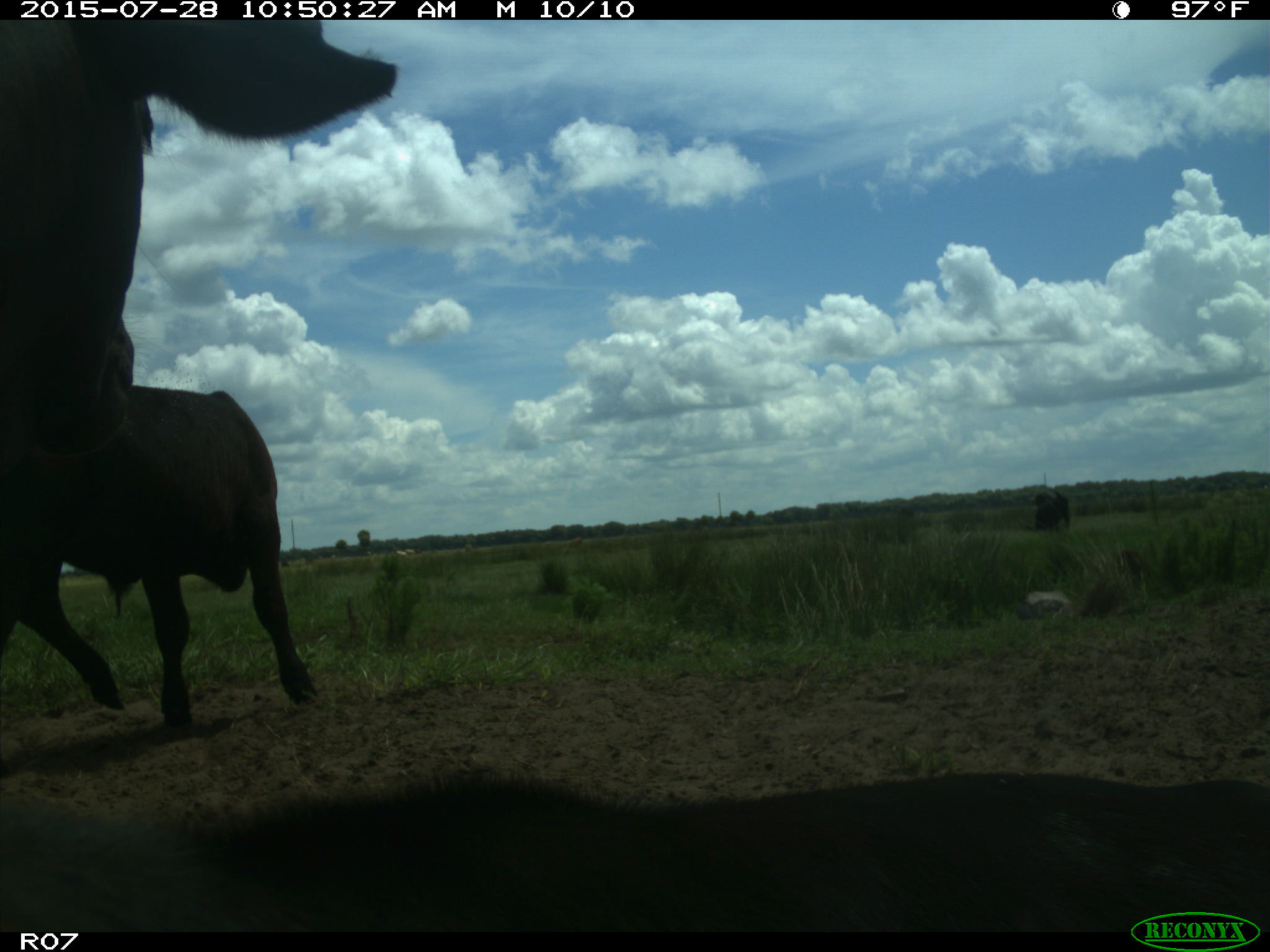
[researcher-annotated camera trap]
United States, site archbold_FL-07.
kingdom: Animalia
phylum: Chordata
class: Mammalia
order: Artiodactyla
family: Bovidae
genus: Bos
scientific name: Bos taurus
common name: domestic cow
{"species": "Bos taurus (domestic cow)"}